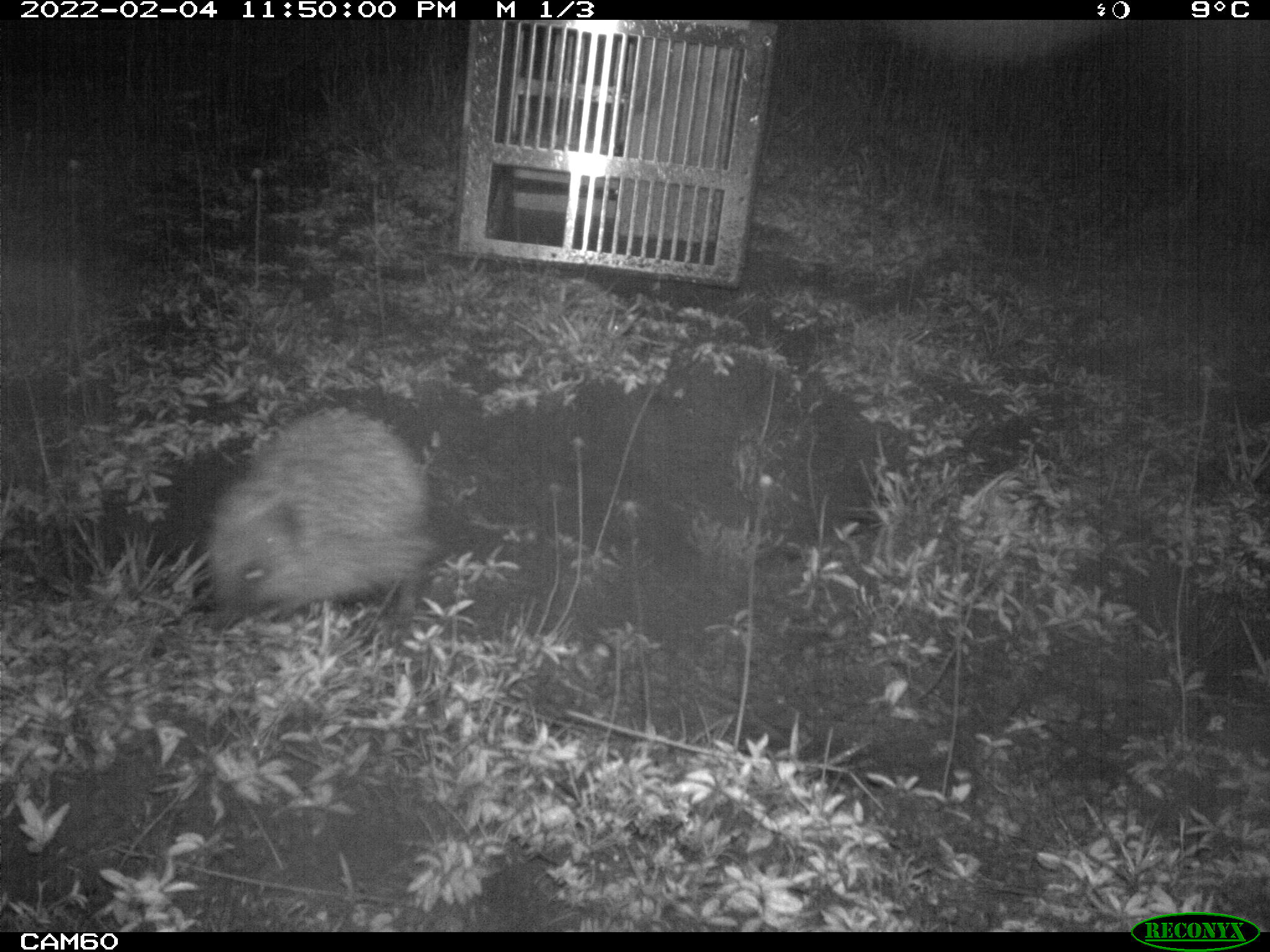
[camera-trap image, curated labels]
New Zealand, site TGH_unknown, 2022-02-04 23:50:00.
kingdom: Animalia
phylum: Chordata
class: Mammalia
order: Eulipotyphla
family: Erinaceidae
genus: Erinaceus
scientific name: Erinaceus europaeus europaeus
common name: european hedgehog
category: hedgehog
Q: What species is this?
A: Hedgehog (european hedgehog) (Erinaceus europaeus europaeus).